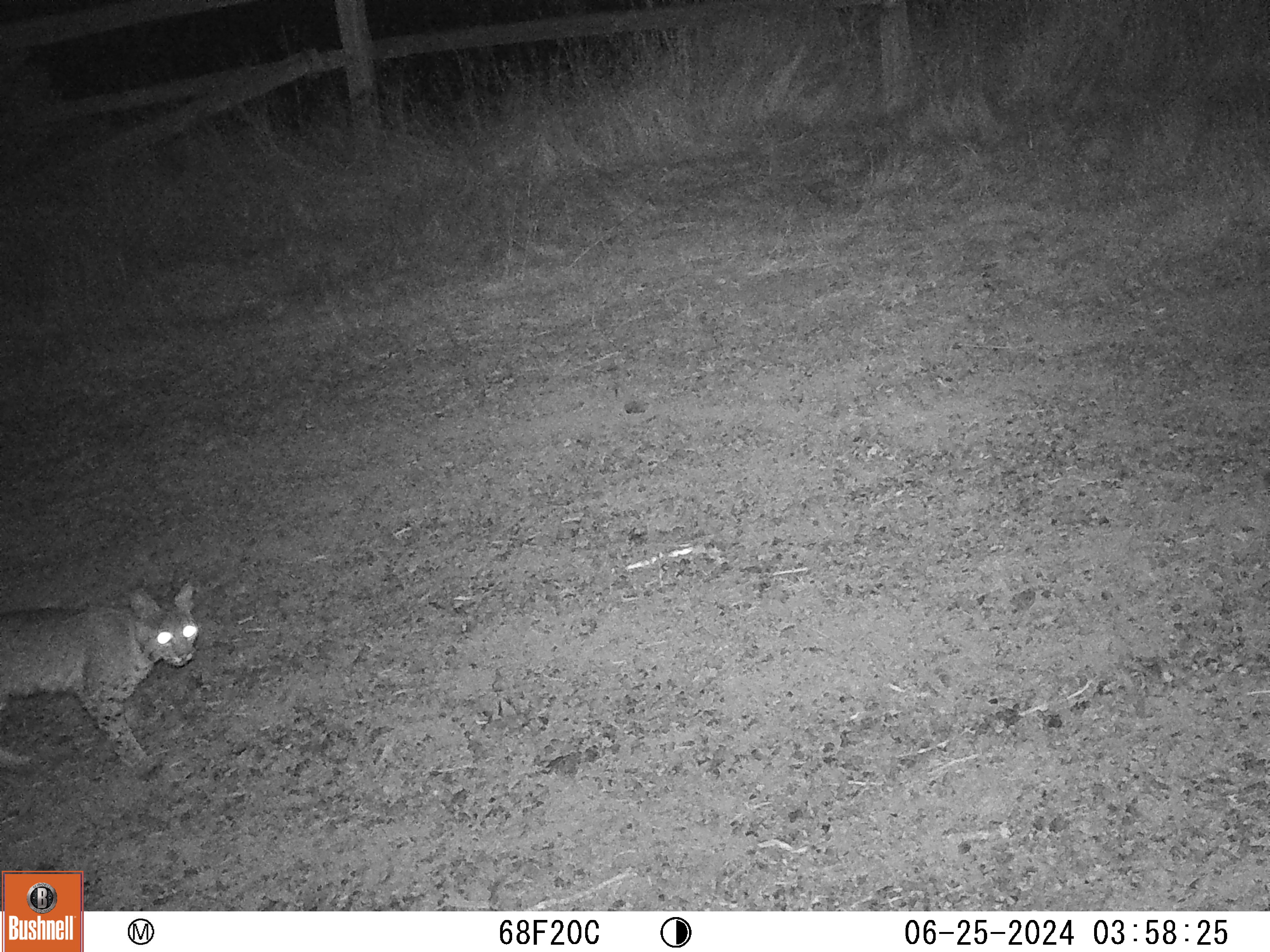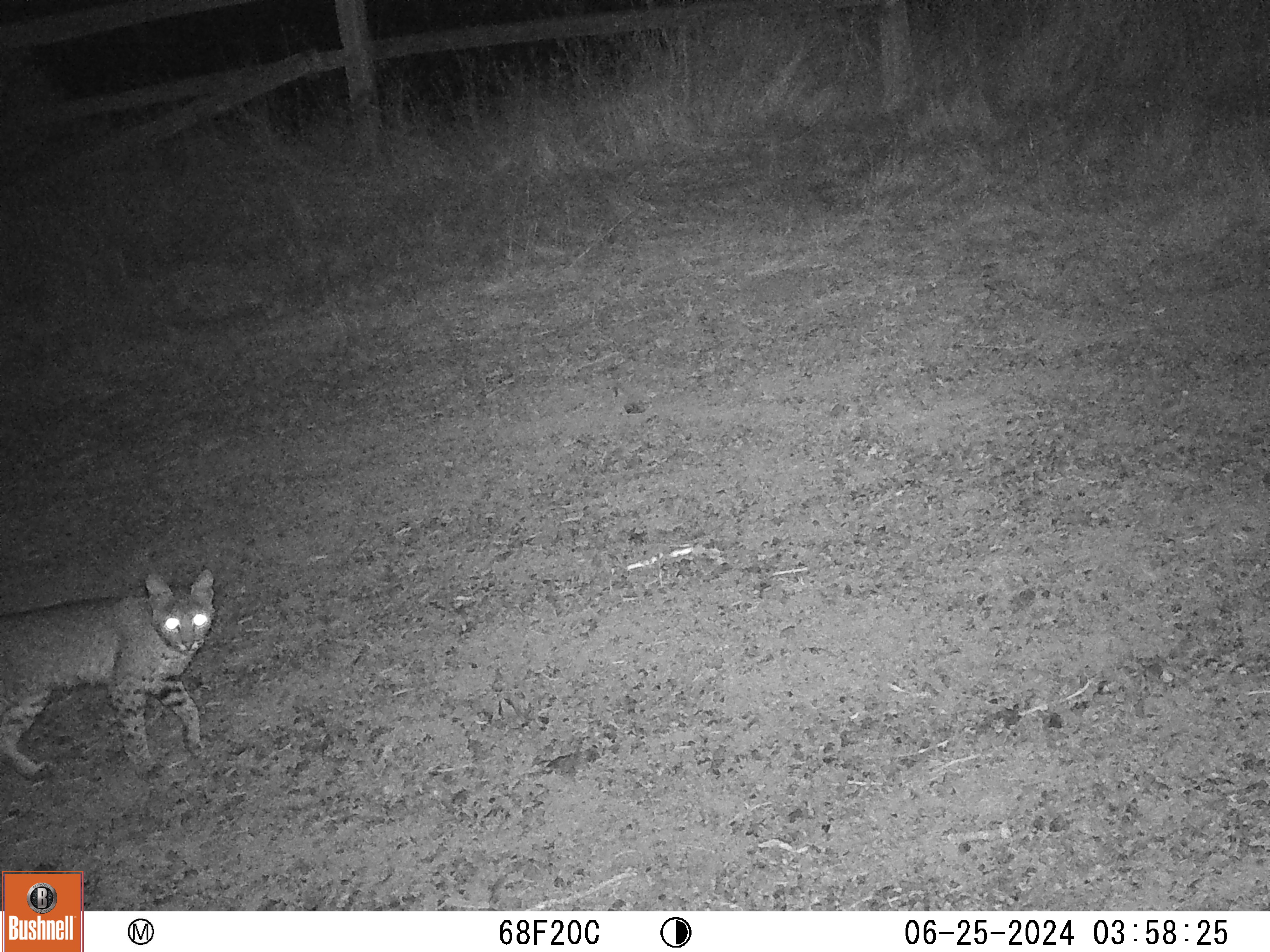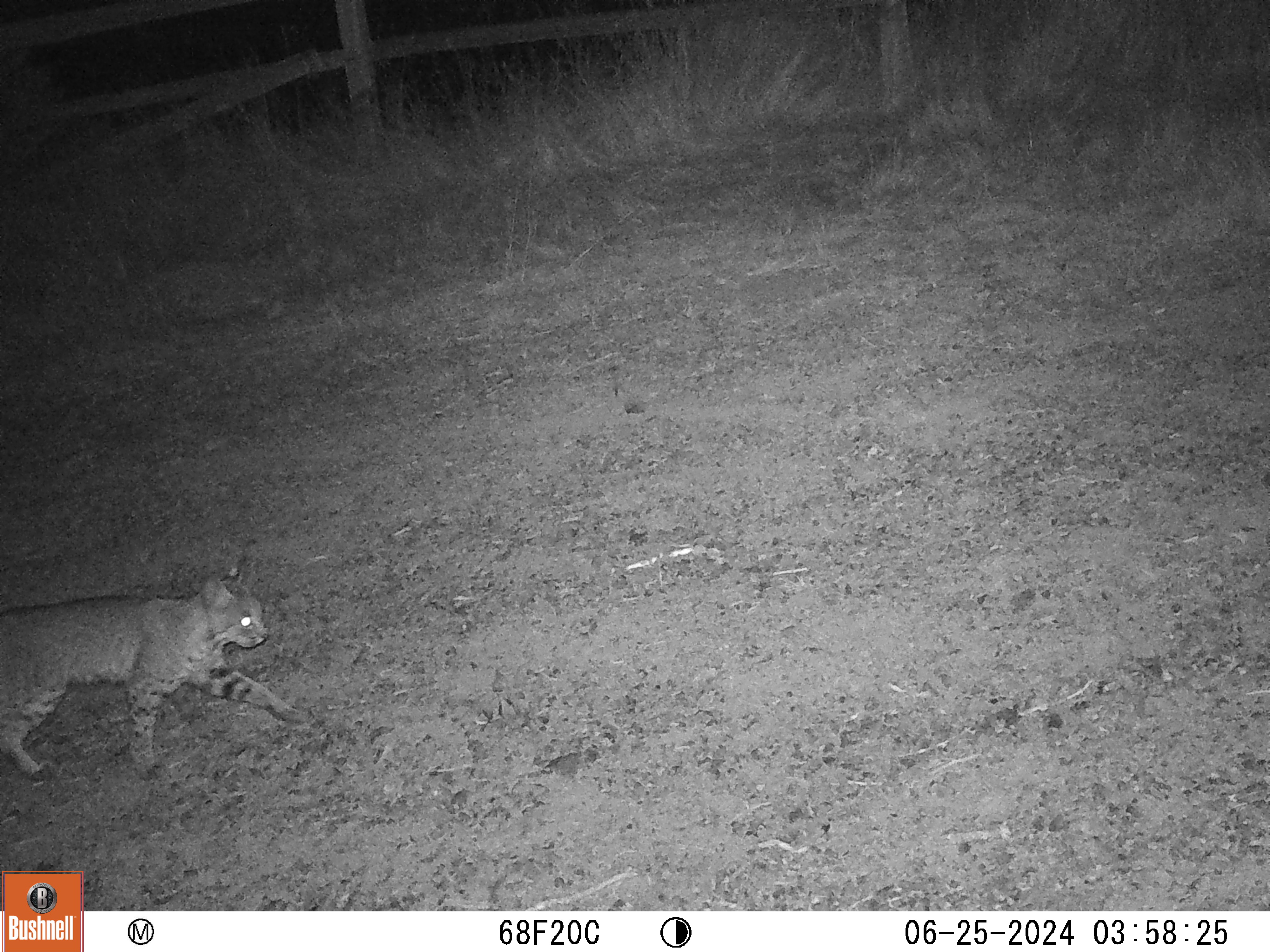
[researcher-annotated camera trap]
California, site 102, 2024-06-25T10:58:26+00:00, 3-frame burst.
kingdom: Animalia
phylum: Chordata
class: Mammalia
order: Carnivora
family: Felidae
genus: Lynx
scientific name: Lynx rufus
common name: bobcat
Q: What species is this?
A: Bobcat (Lynx rufus).